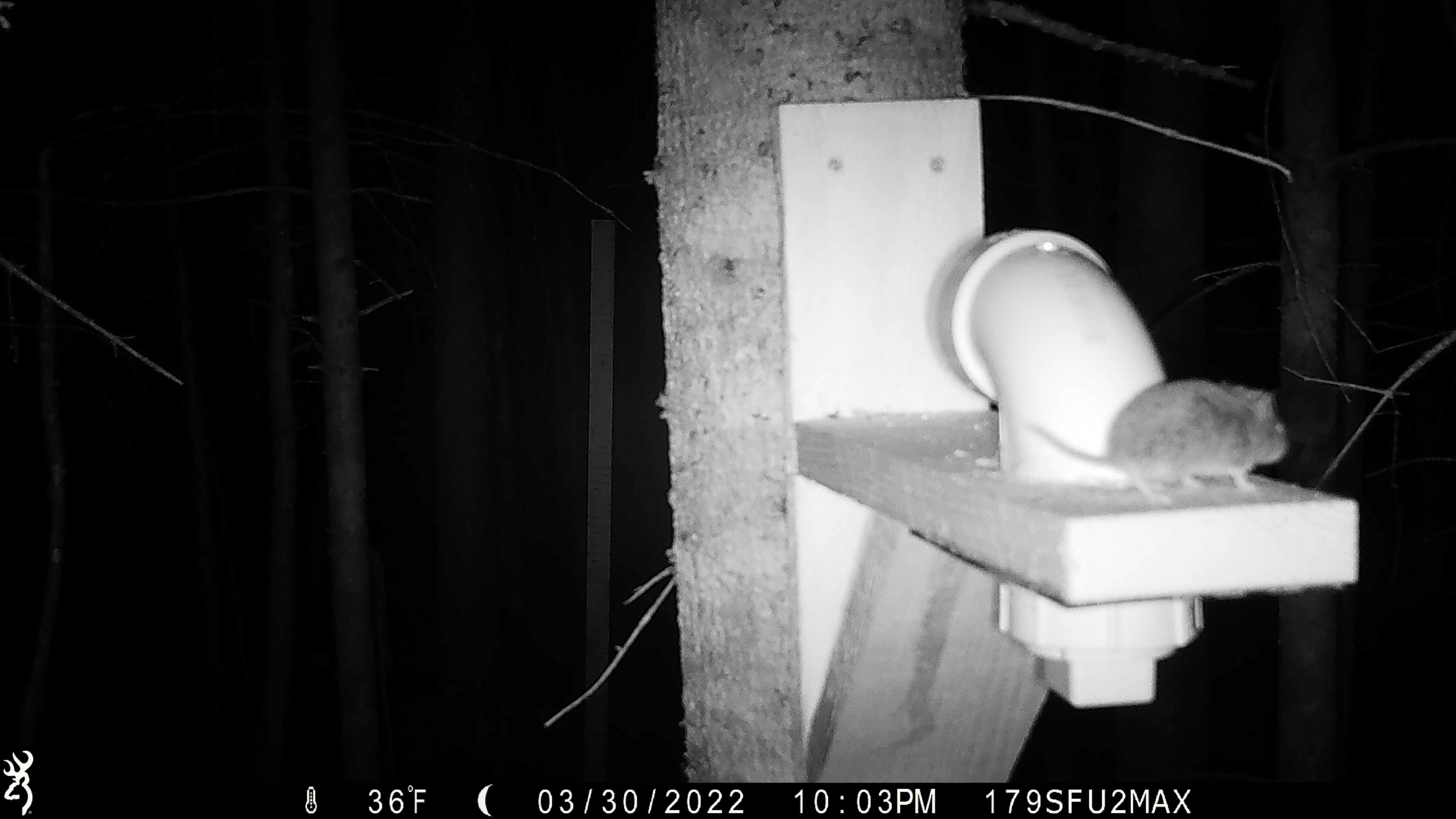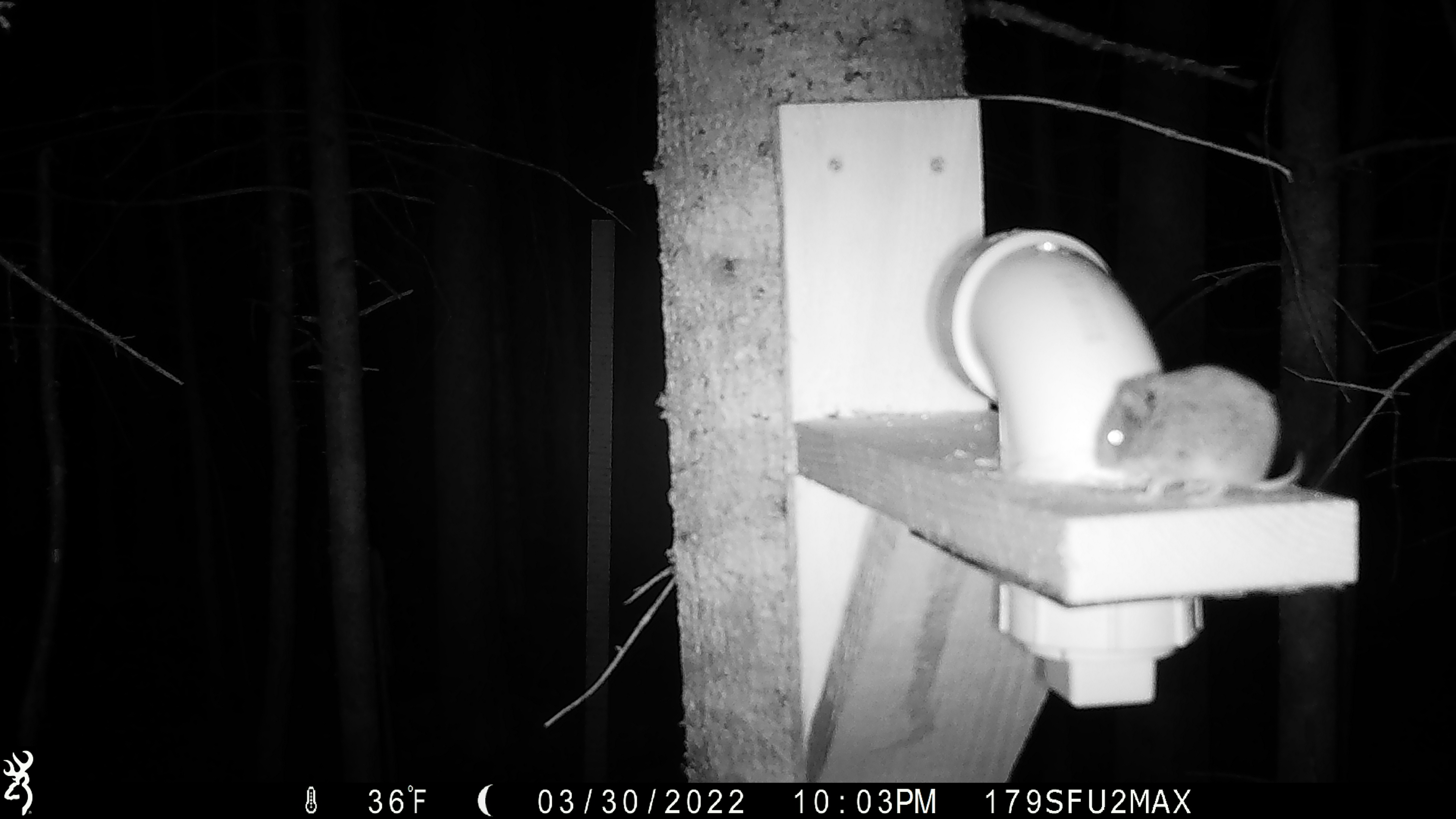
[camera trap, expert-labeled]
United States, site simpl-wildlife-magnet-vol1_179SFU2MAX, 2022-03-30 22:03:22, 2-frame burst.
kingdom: Animalia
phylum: Chordata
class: Mammalia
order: Rodentia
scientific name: Rodentia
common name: mouse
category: mouse sp.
Mouse sp. (mouse) (Rodentia).